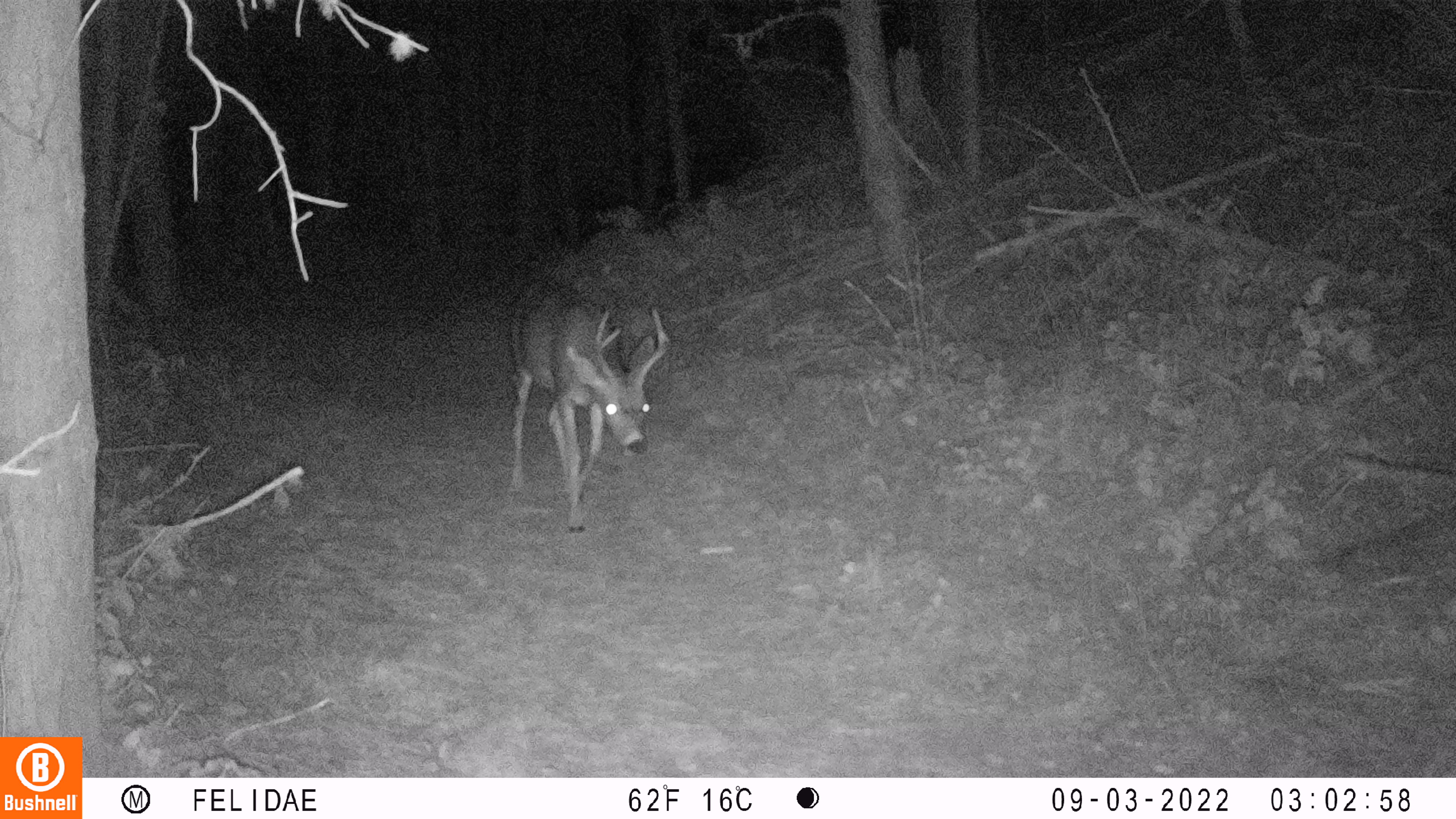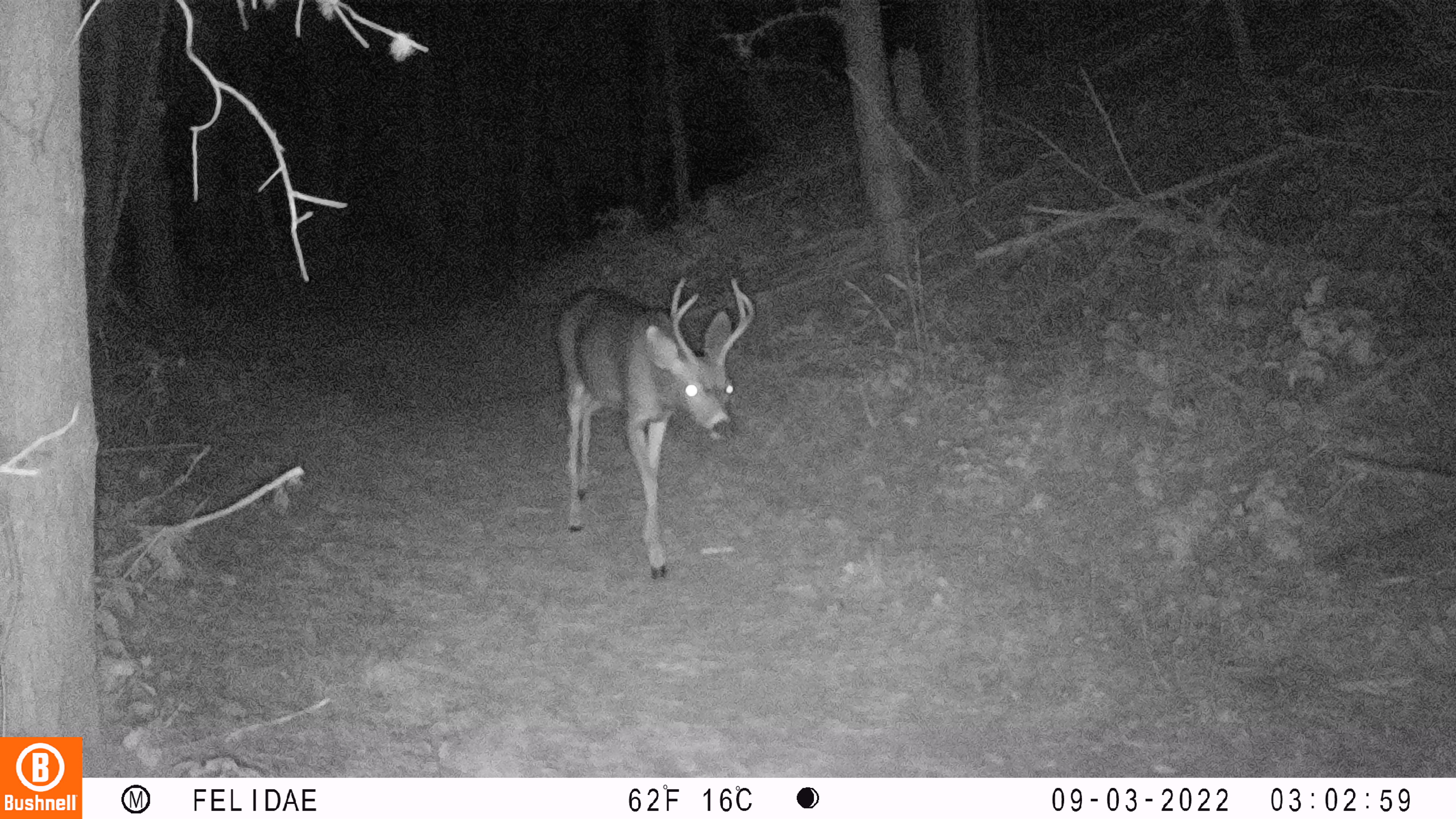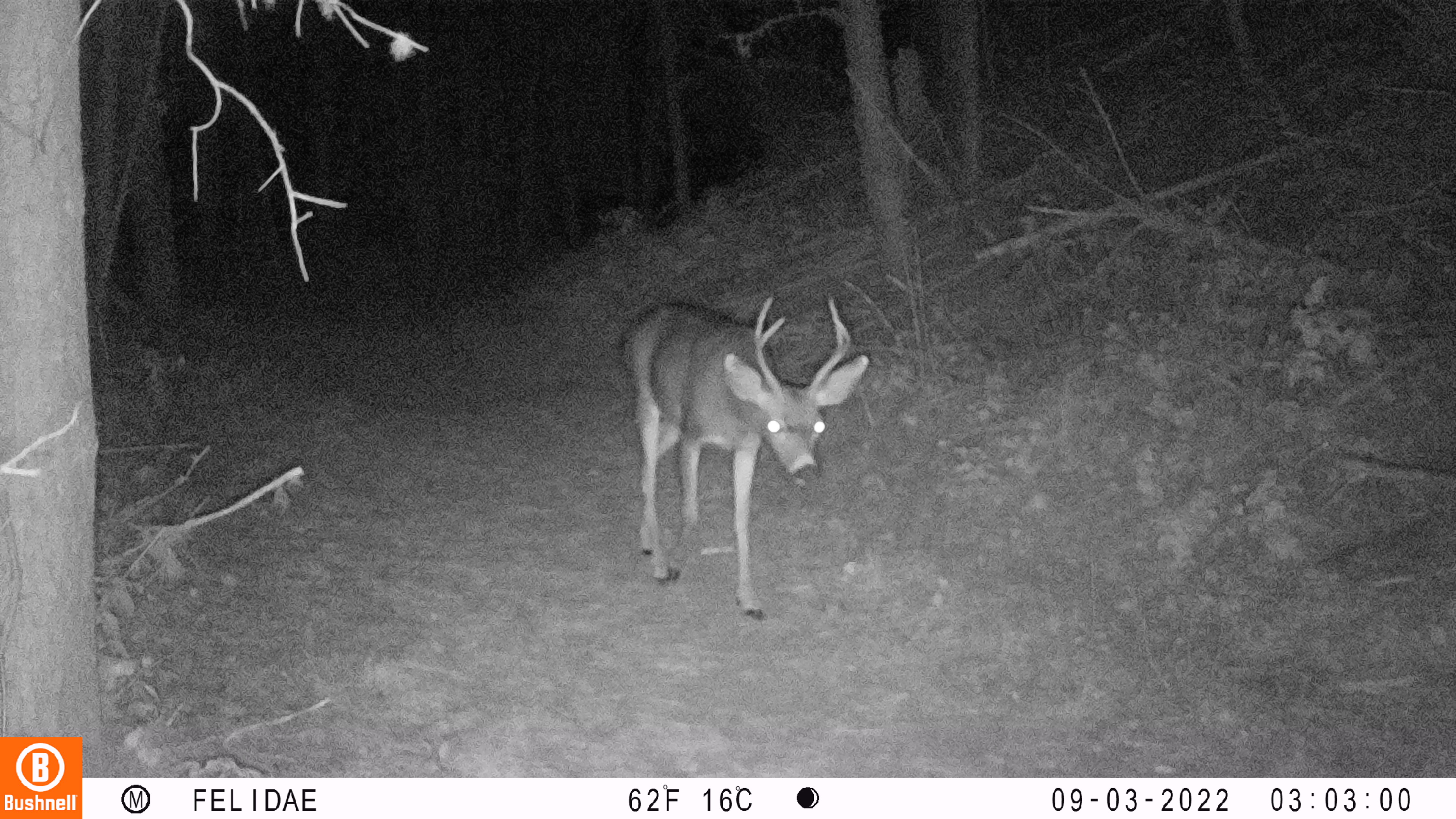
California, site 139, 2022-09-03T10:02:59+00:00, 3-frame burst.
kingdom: Animalia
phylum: Chordata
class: Mammalia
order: Artiodactyla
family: Cervidae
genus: Odocoileus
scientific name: Odocoileus hemionus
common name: mule deer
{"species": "mule deer (Odocoileus hemionus)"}